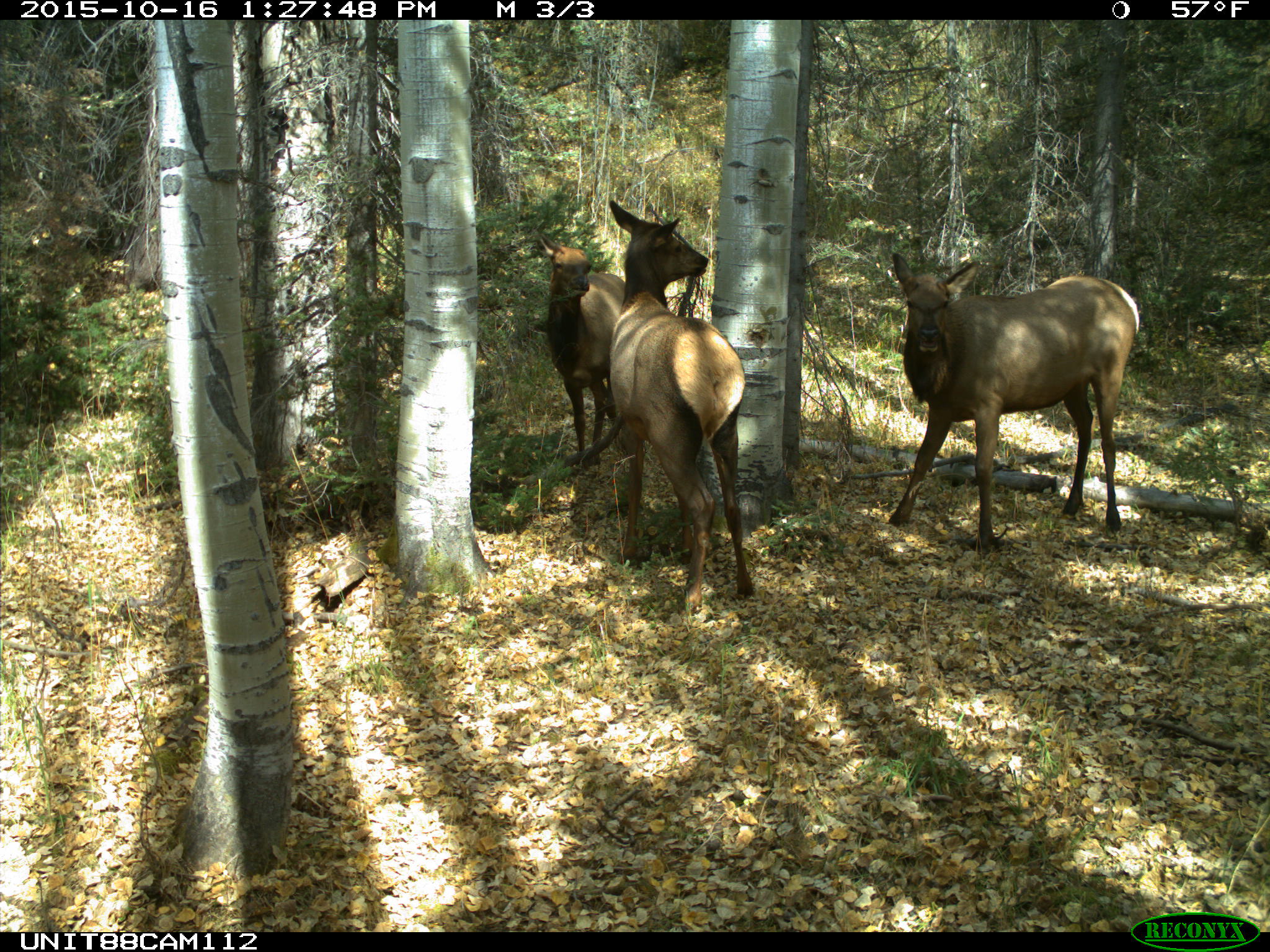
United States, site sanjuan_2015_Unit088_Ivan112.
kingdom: Animalia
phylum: Chordata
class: Mammalia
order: Artiodactyla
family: Cervidae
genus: Cervus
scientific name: Cervus elaphus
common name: red deer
Cervus elaphus (red deer).